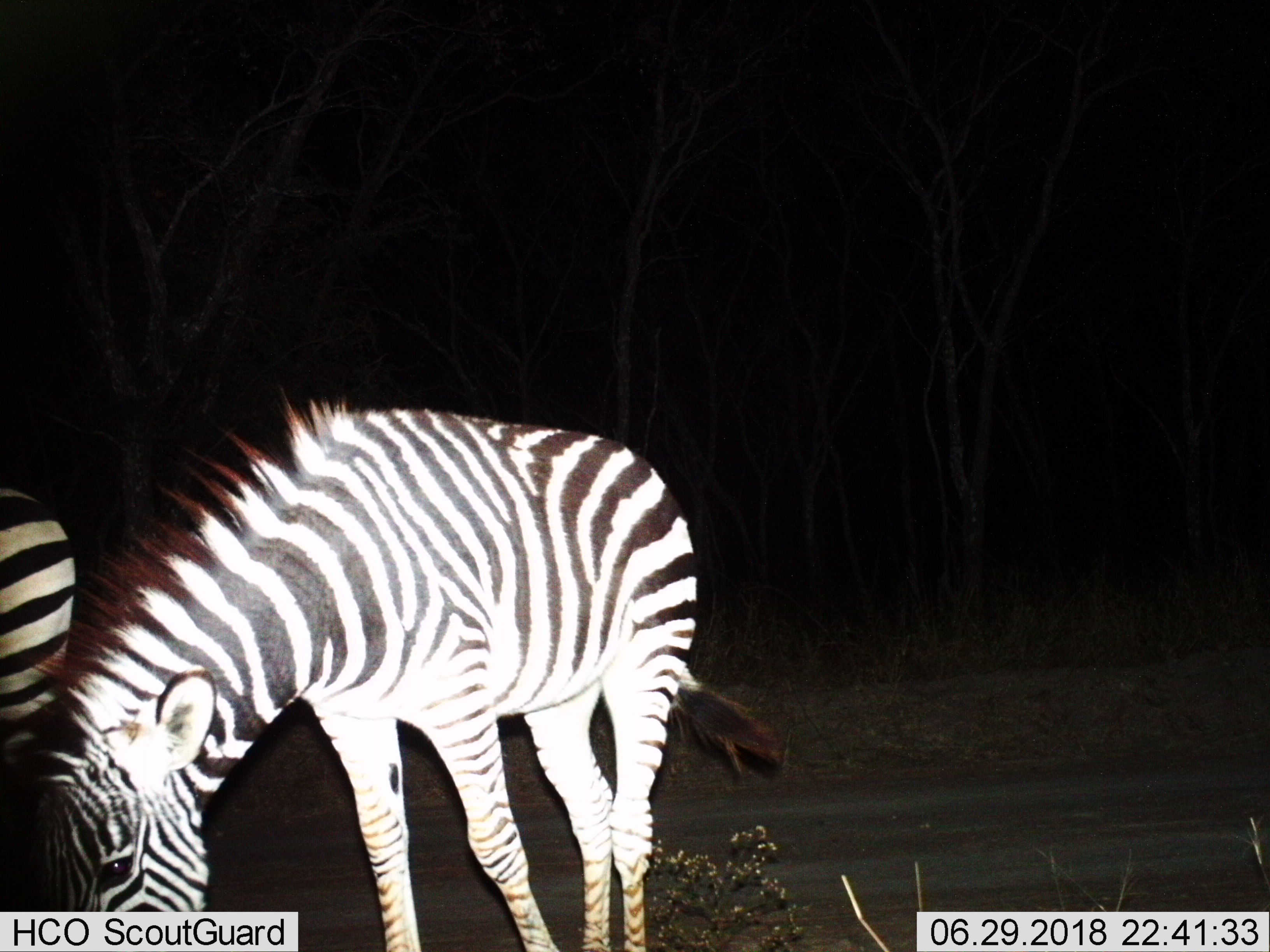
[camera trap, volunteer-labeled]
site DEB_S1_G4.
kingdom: Animalia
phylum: Chordata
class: Mammalia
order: Perissodactyla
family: Equidae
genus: Equus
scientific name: Equus quagga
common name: plains zebra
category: zebraplains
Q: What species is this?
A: Zebraplains (plains zebra) (Equus quagga).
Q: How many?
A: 2.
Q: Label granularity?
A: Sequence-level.